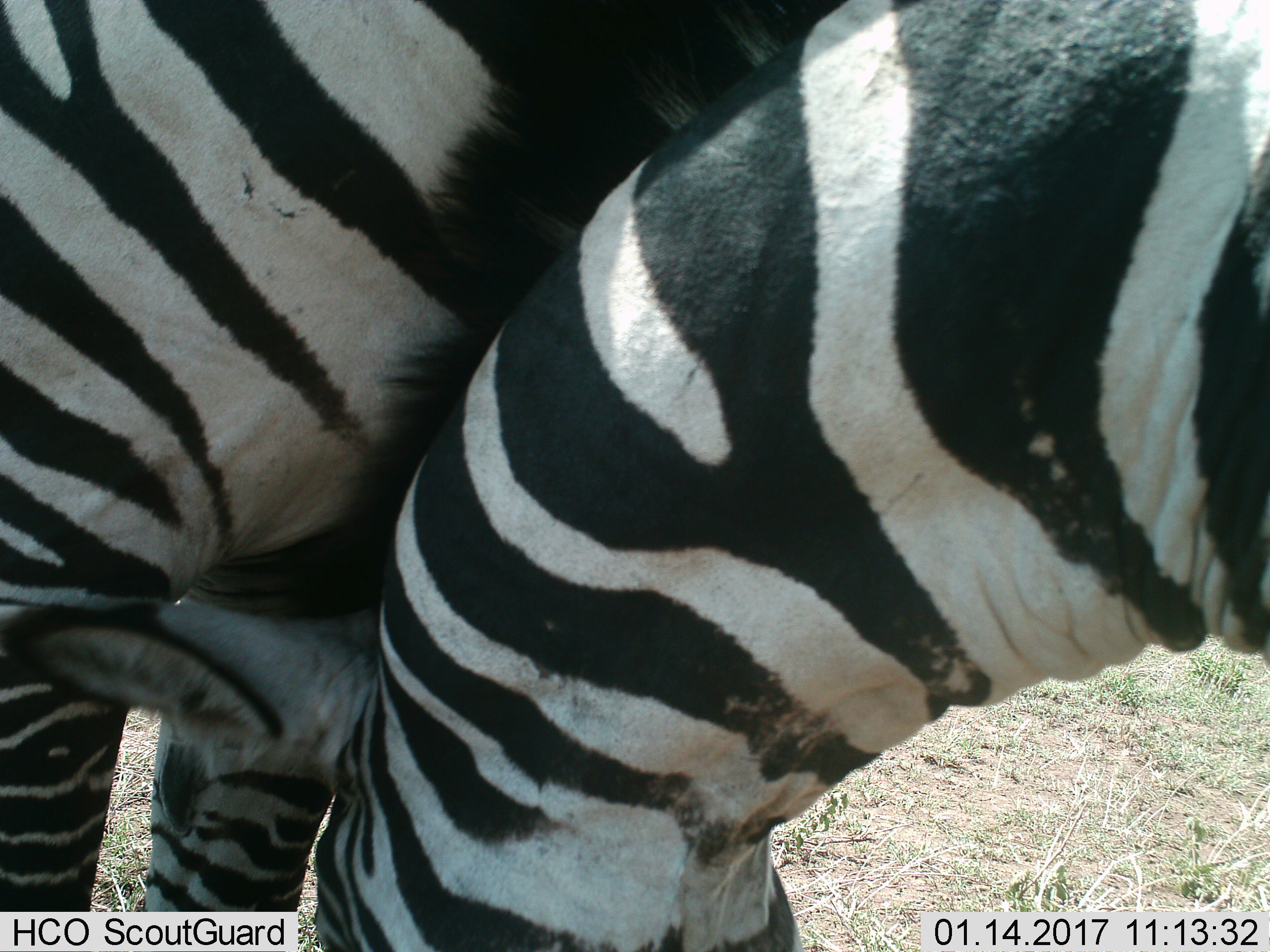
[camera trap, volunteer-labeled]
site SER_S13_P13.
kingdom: Animalia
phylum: Chordata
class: Mammalia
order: Perissodactyla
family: Equidae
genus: Equus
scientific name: Equus quagga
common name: plains zebra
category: zebraplains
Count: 2.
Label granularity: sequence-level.